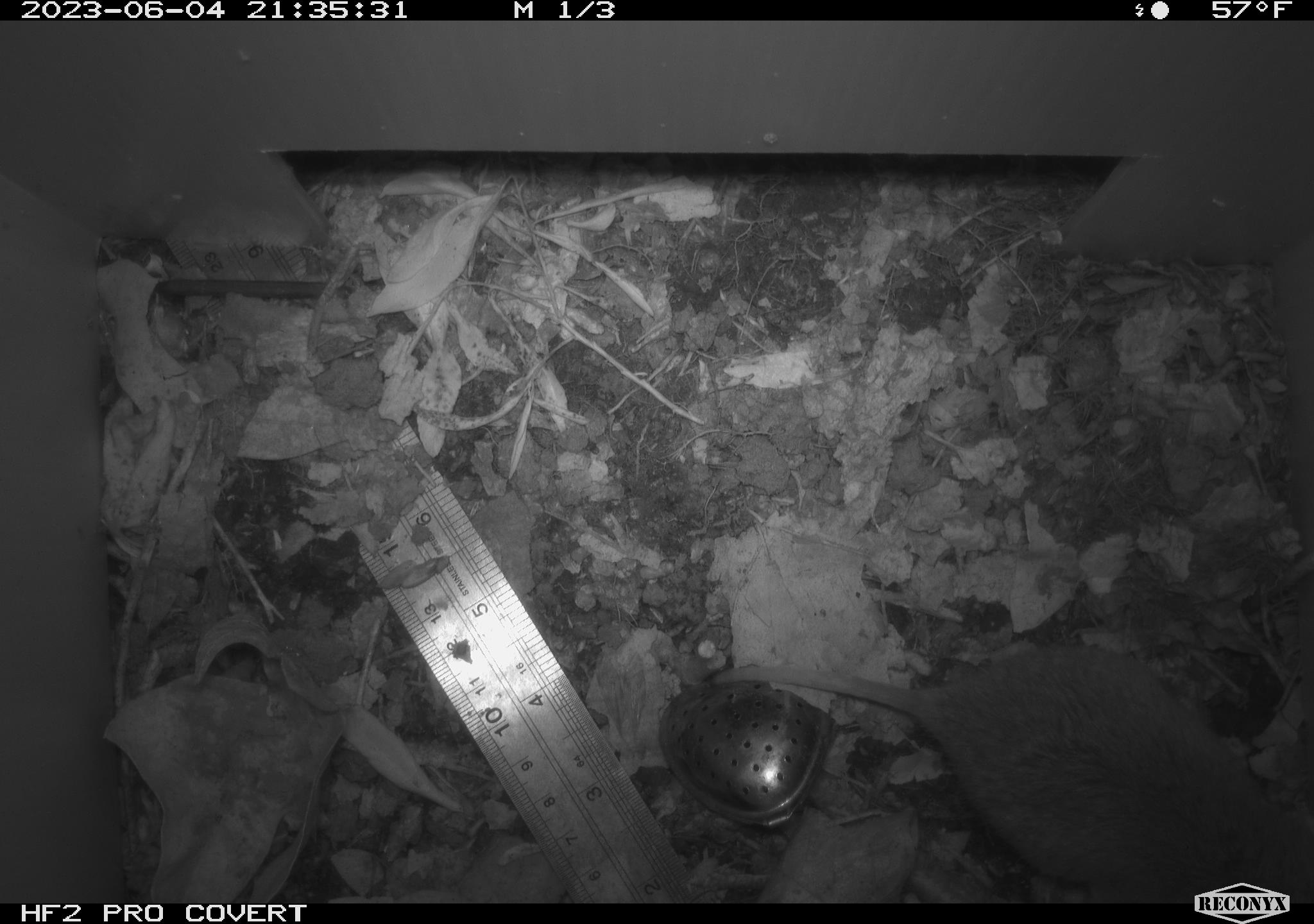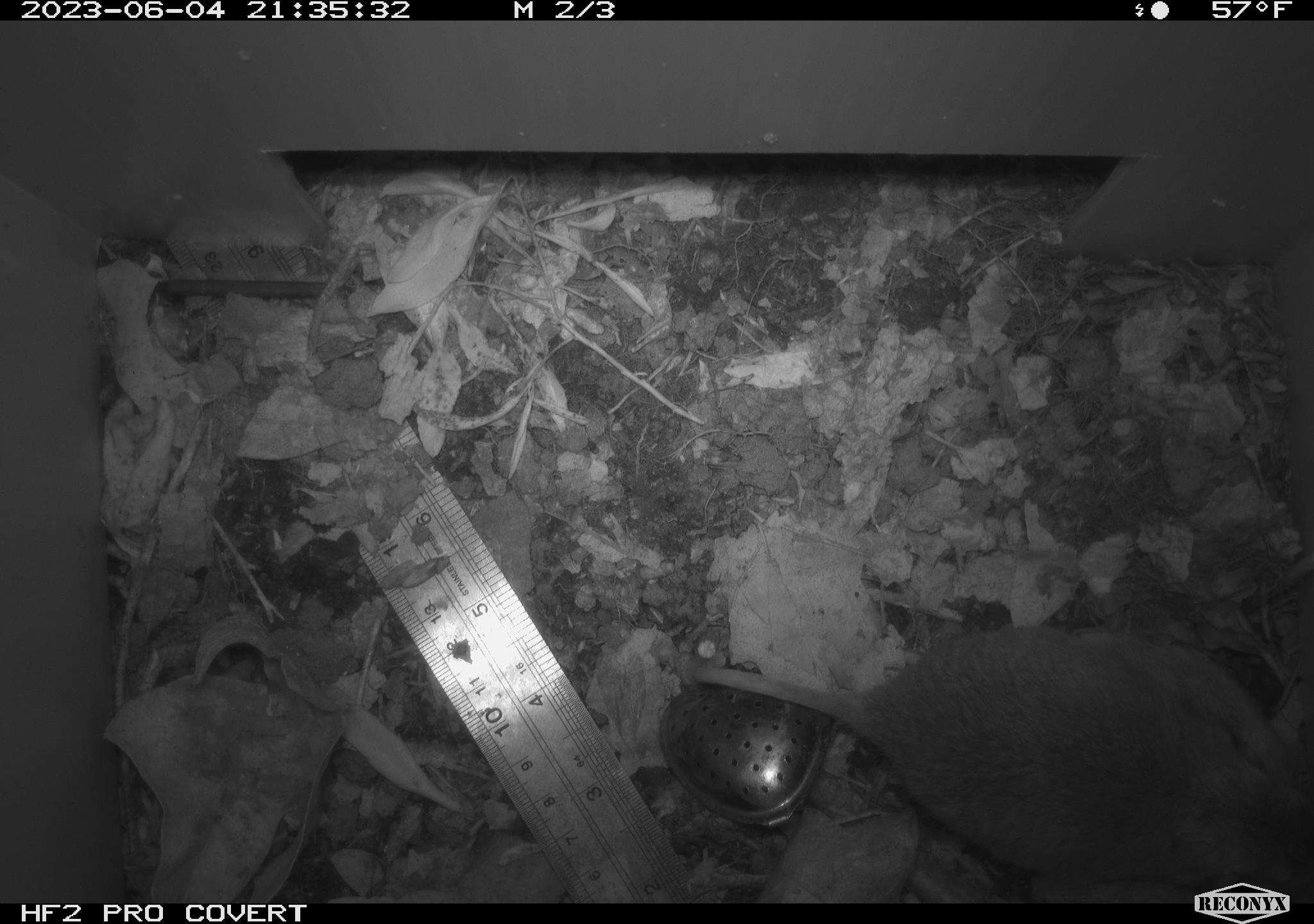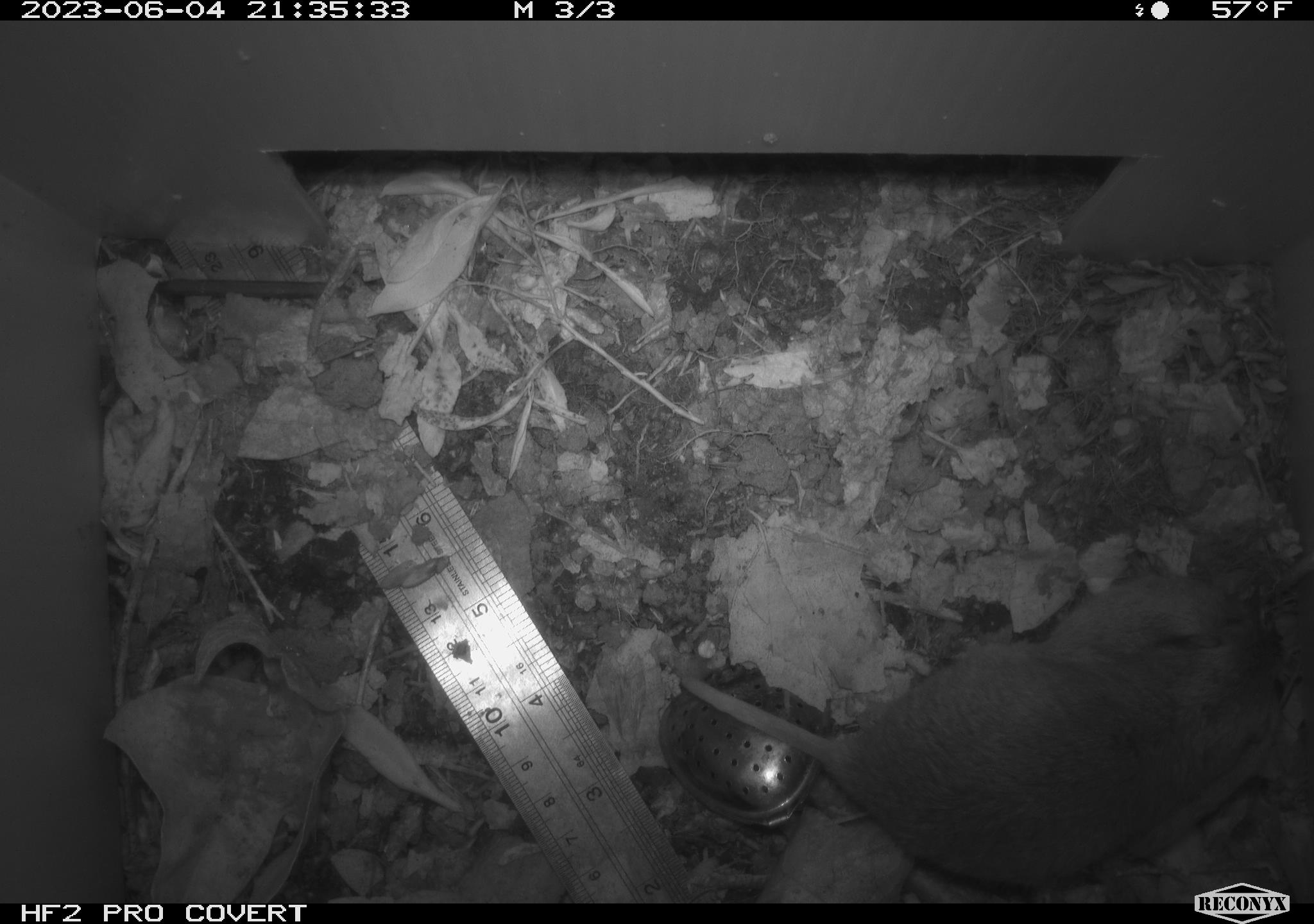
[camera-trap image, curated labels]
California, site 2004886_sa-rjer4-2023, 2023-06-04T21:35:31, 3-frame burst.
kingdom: Animalia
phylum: Chordata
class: Mammalia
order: Rodentia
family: Geomyidae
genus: Megascapheus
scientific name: Megascapheus bottae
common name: botta's pocket gopher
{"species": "botta's pocket gopher (Megascapheus bottae)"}